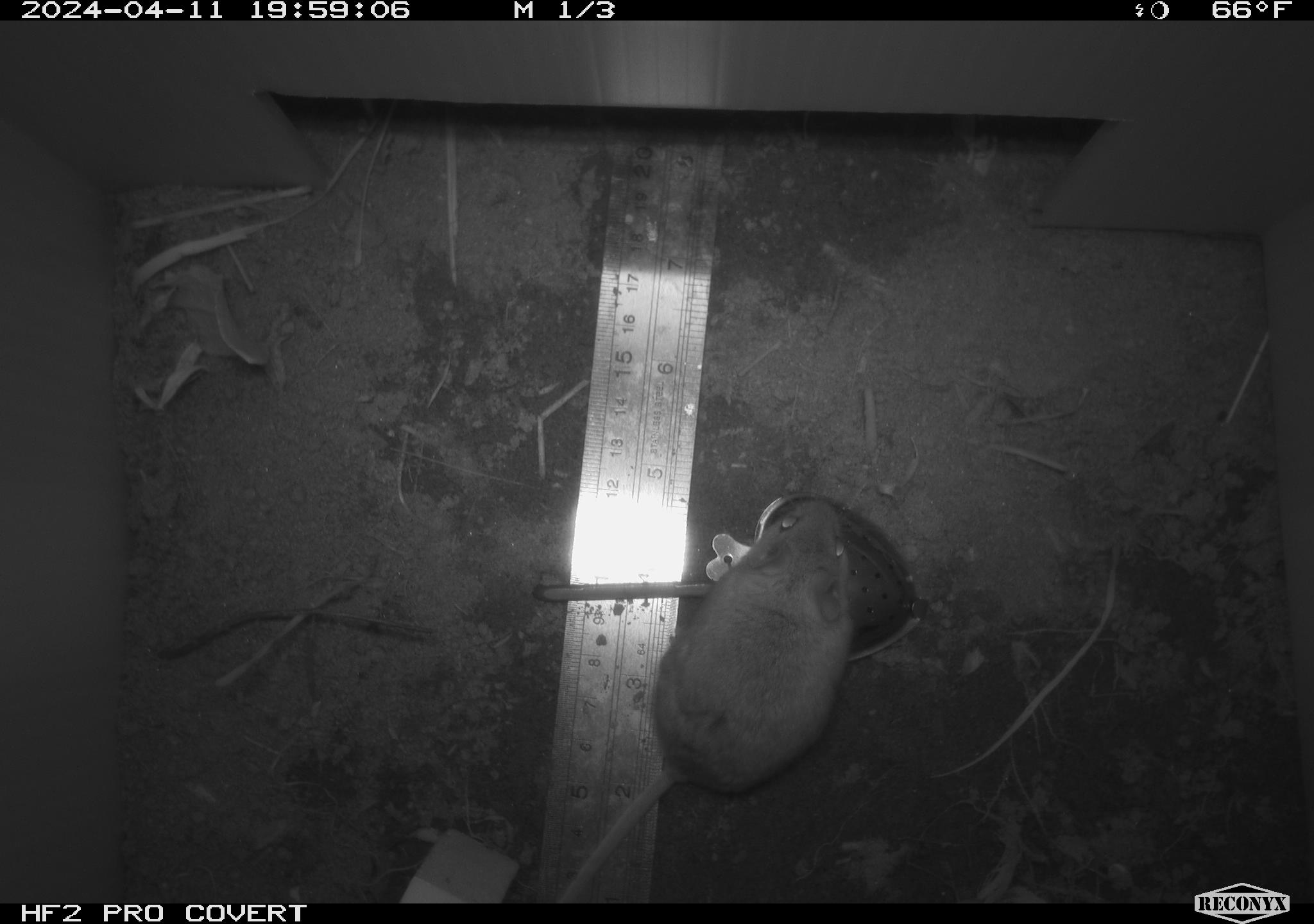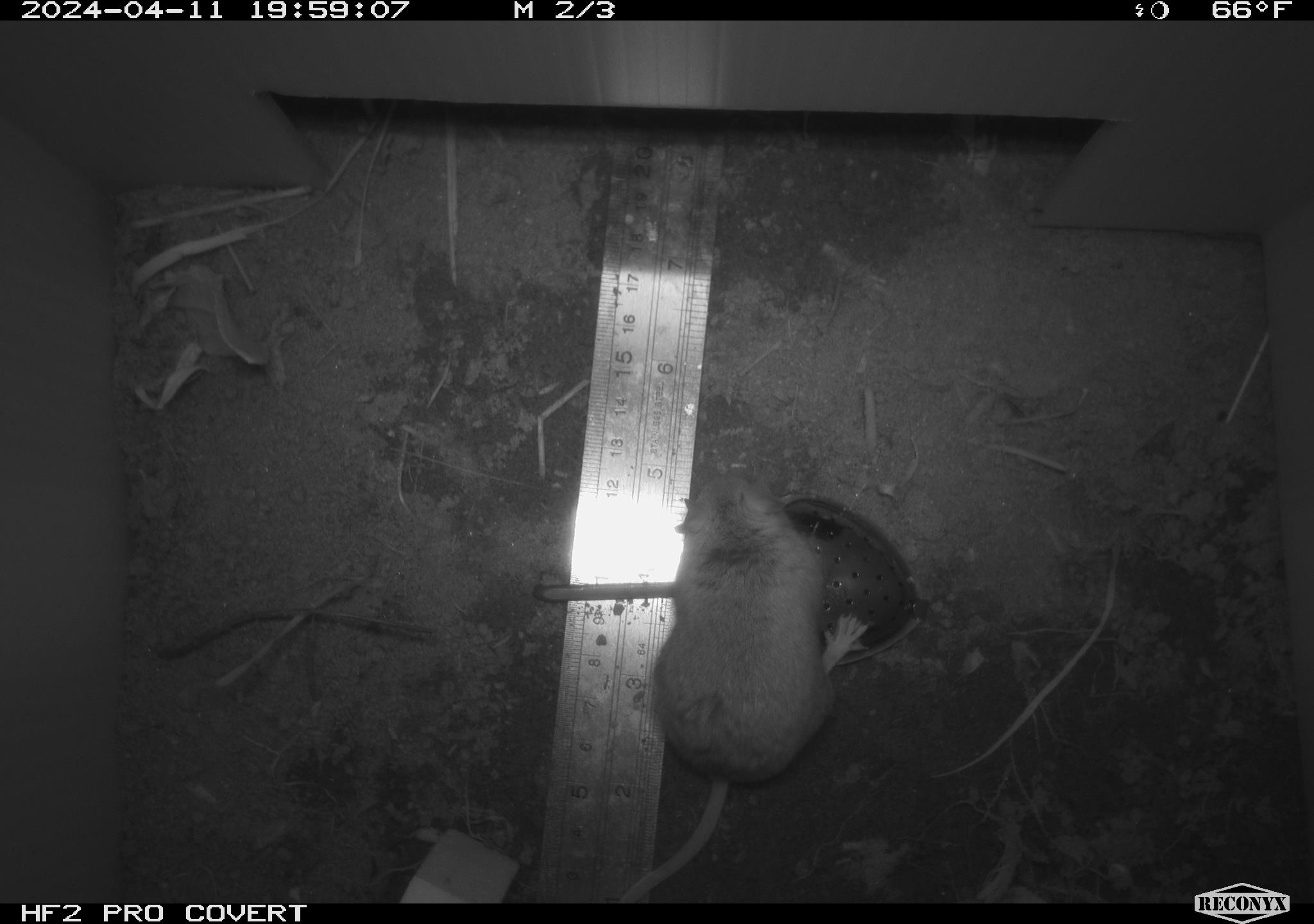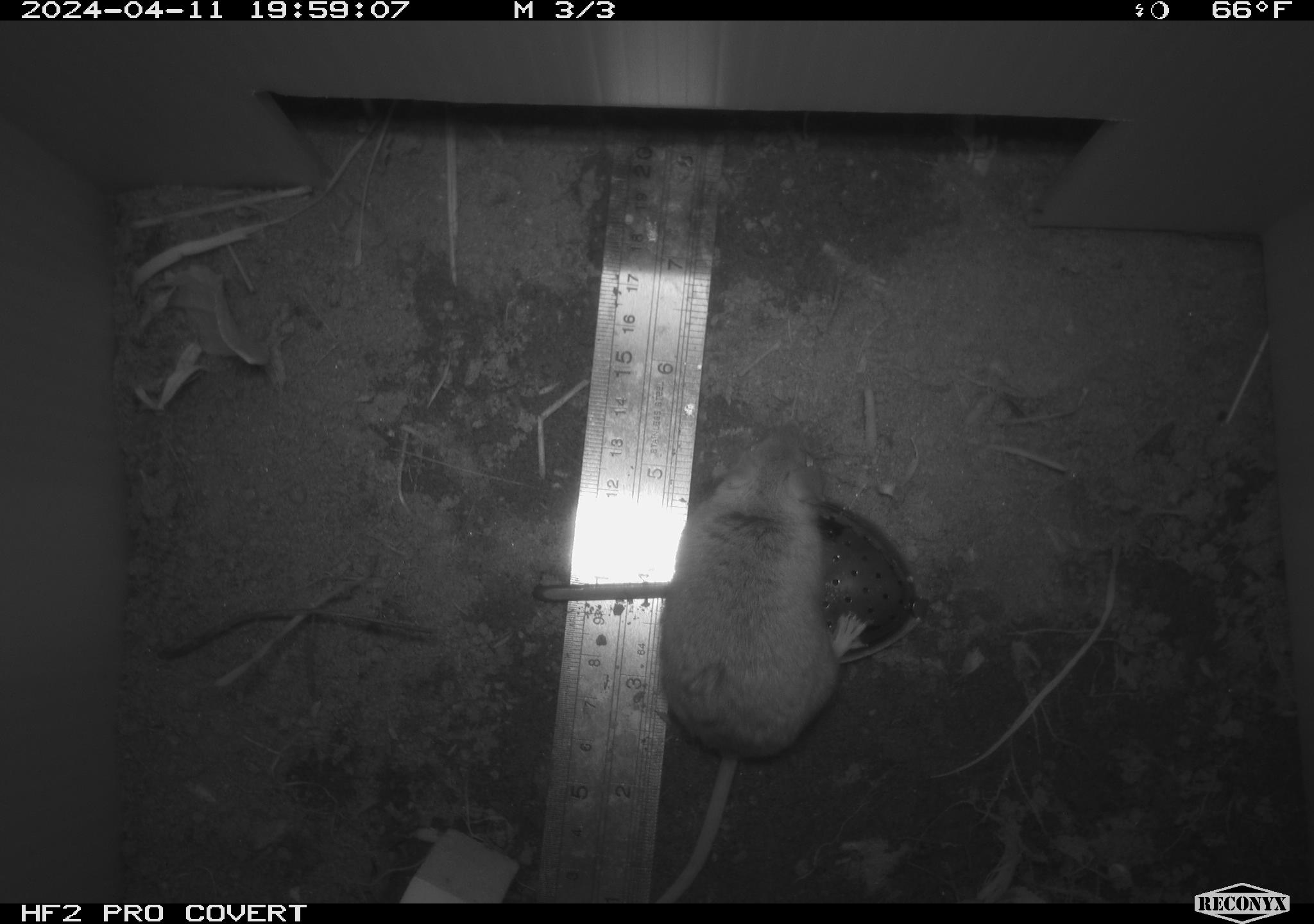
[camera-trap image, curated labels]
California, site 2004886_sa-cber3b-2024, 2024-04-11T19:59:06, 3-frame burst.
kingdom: Animalia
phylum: Chordata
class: Mammalia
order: Rodentia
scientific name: Rodentia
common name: mouse species